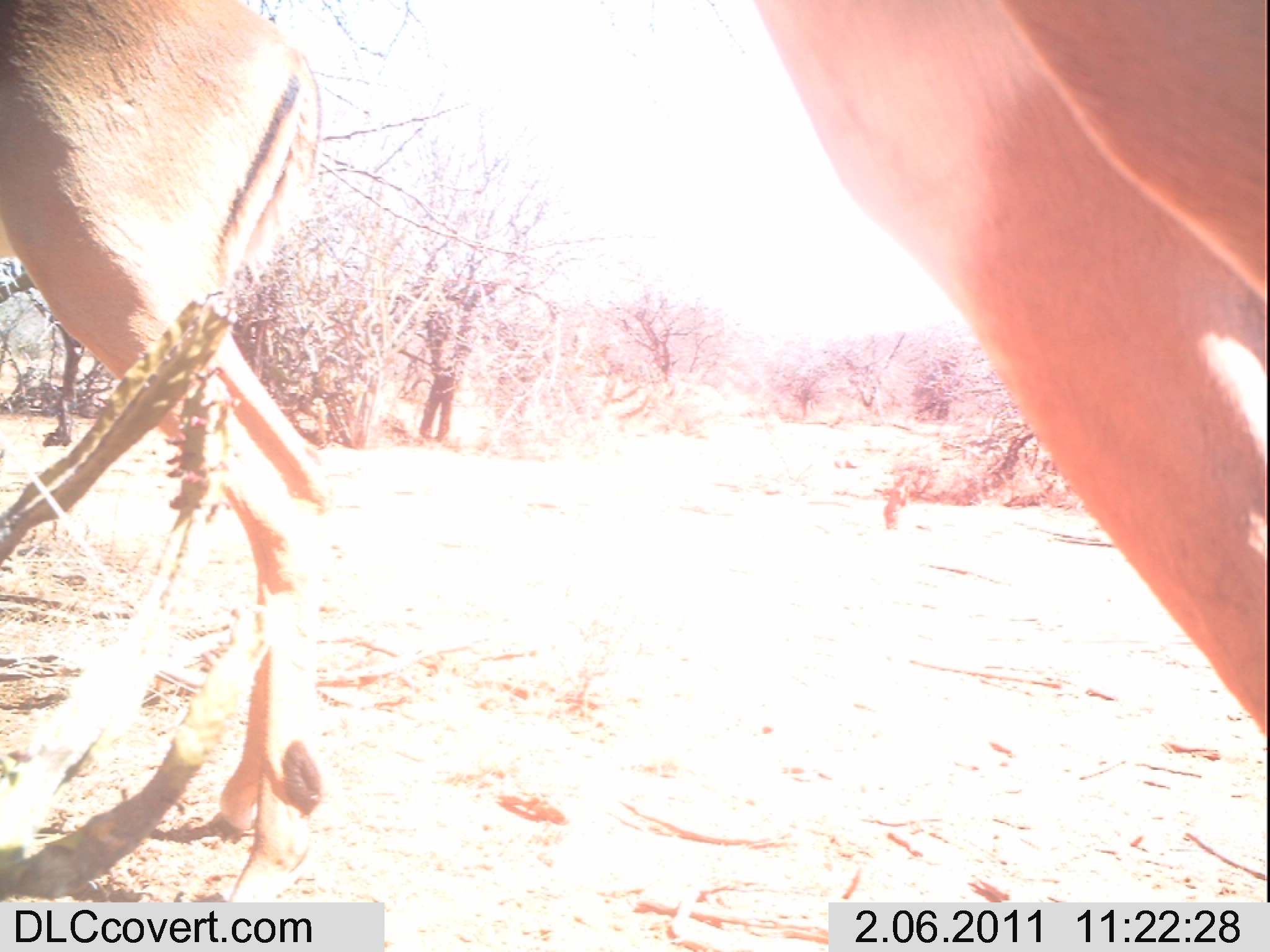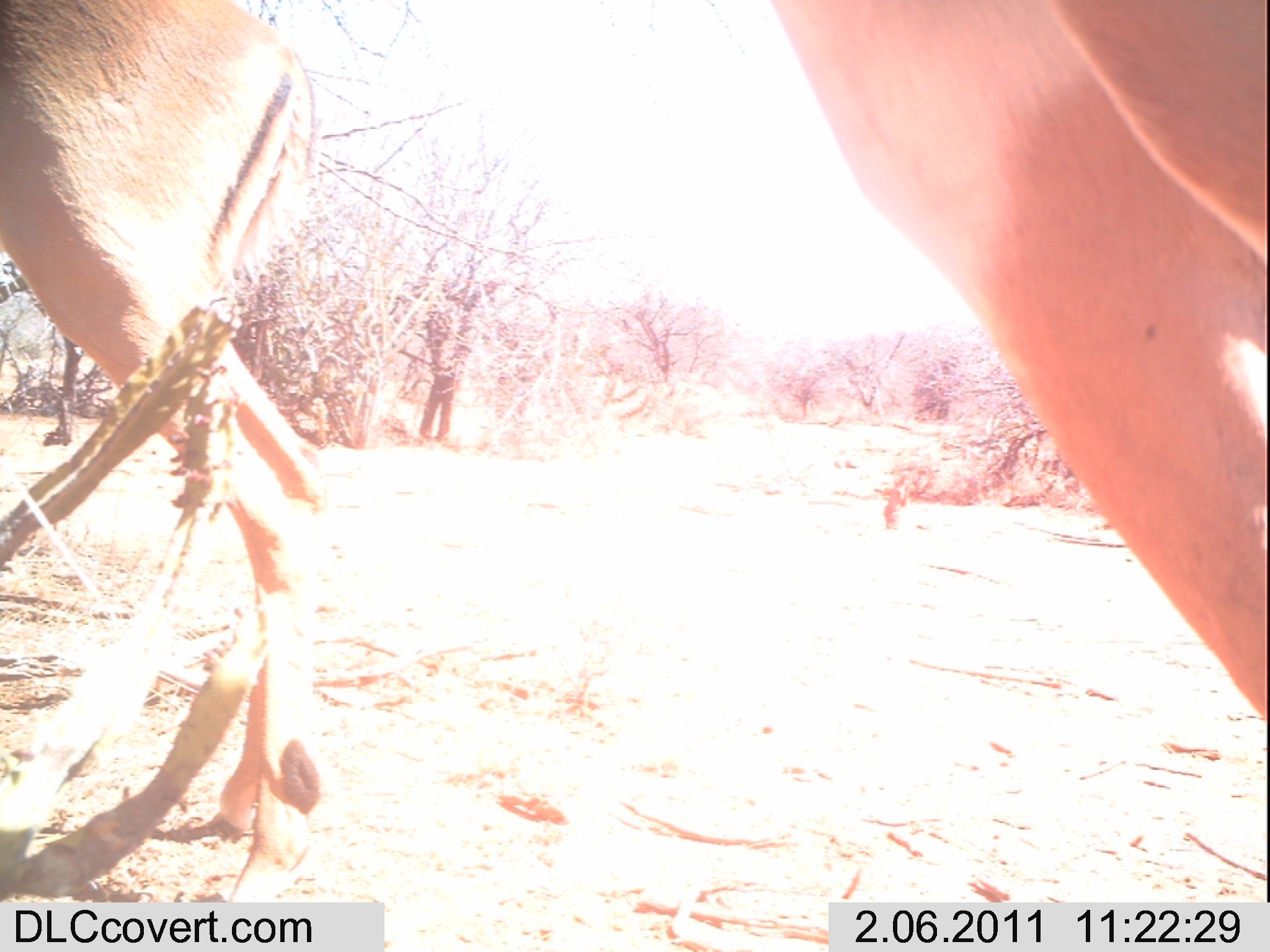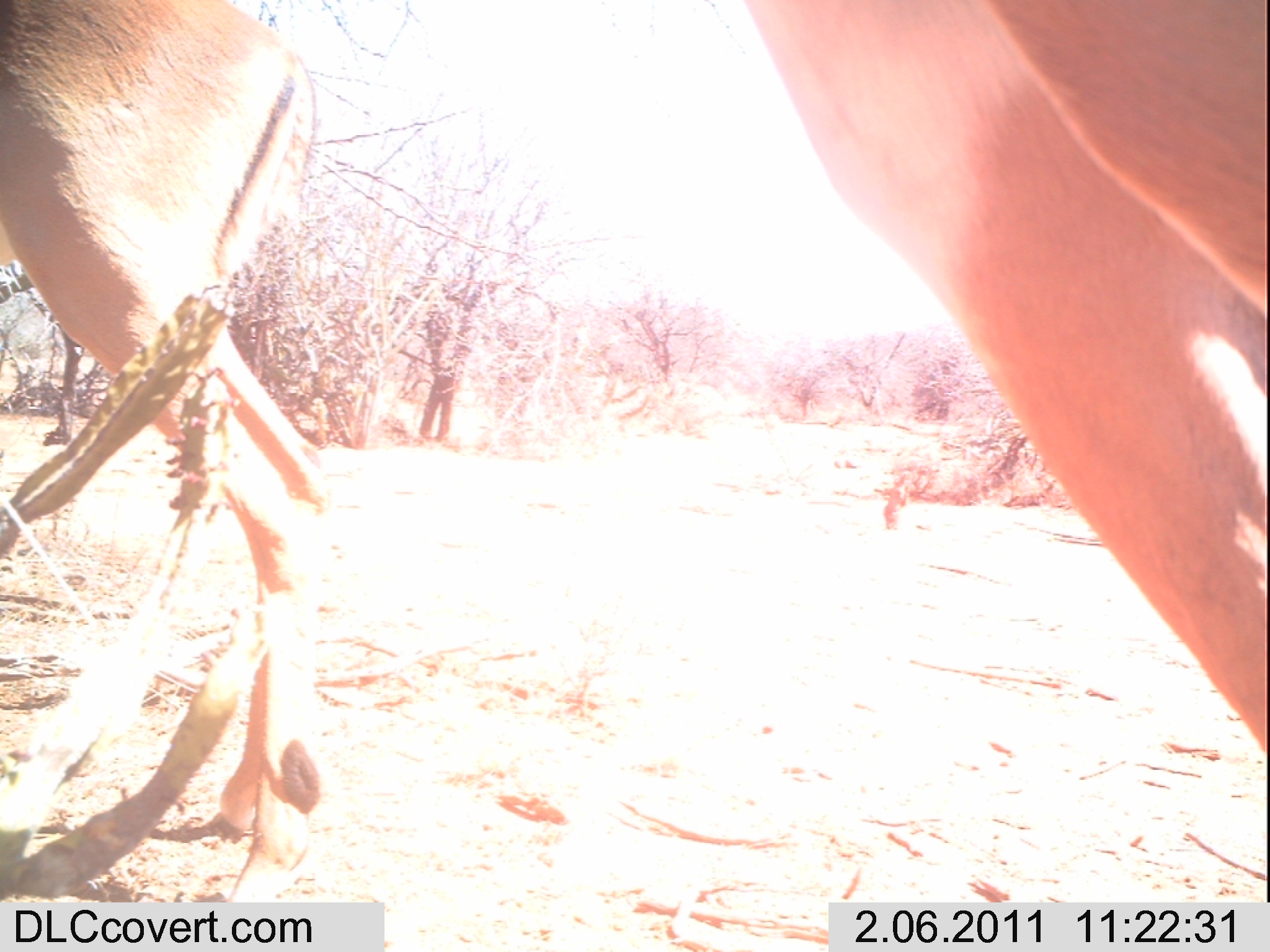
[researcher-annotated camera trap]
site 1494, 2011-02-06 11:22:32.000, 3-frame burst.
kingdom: Animalia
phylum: Chordata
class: Mammalia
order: Artiodactyla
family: Bovidae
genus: Aepyceros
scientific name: Aepyceros melampus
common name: impala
Aepyceros melampus (impala), count 2.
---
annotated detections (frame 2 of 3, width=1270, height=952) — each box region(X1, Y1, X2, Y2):
aepyceros melampus: region(0, 0, 1264, 900)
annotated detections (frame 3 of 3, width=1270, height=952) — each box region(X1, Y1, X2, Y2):
aepyceros melampus: region(741, 0, 1270, 750); region(0, 0, 327, 900)